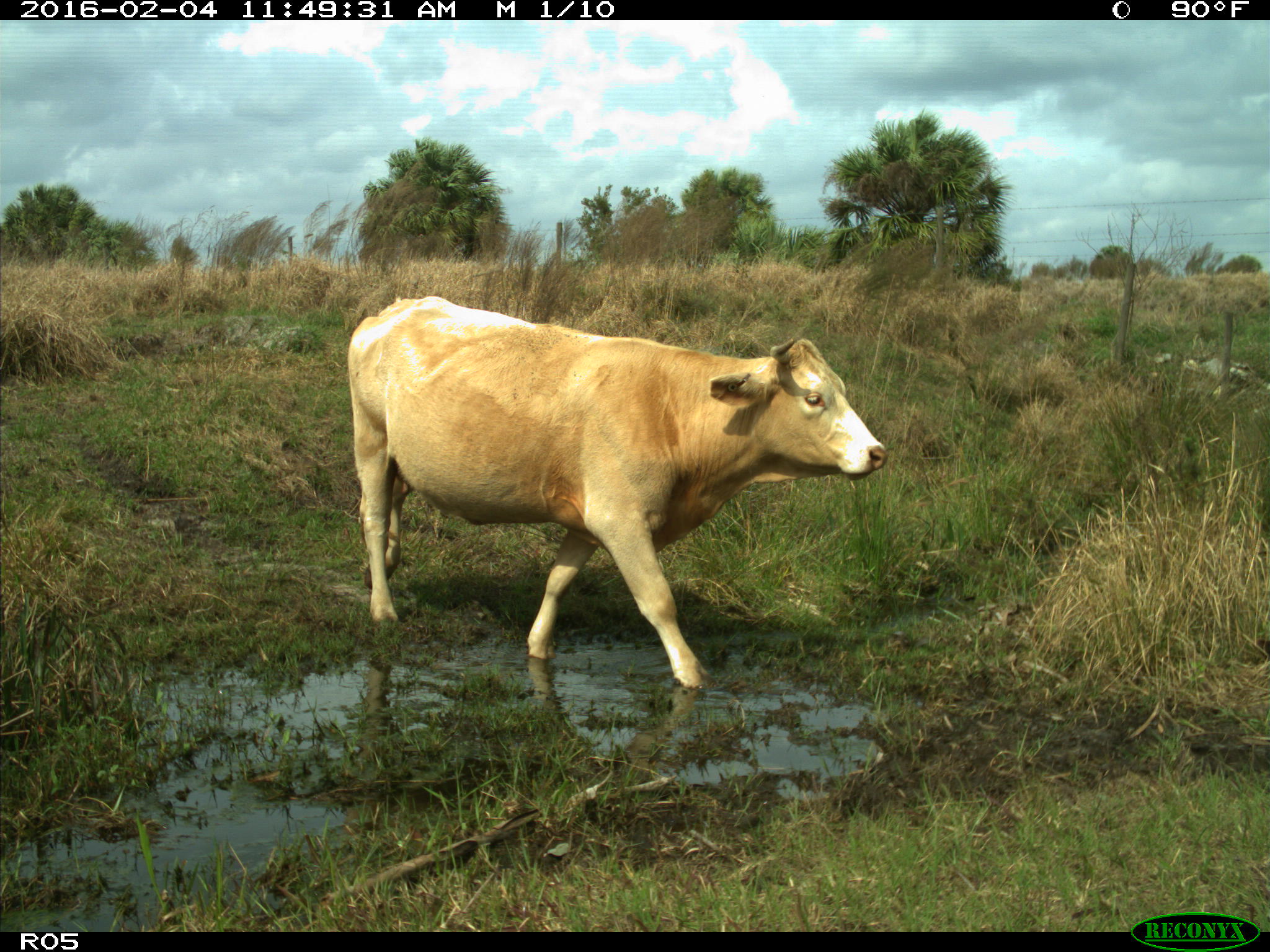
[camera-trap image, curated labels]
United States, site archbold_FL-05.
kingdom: Animalia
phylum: Chordata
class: Mammalia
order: Artiodactyla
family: Bovidae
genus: Bos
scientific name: Bos taurus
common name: domestic cow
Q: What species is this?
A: Bos taurus (domestic cow).